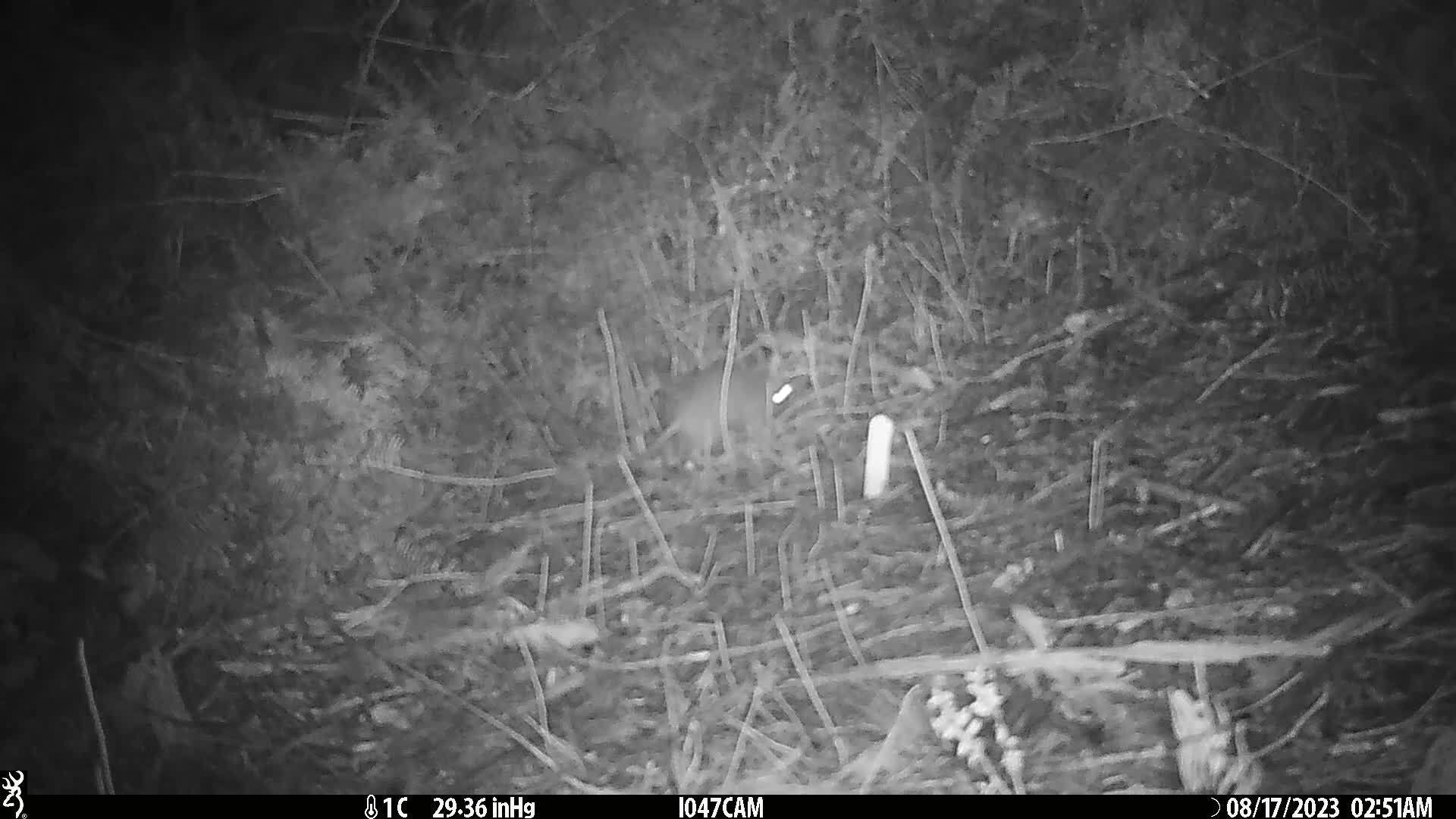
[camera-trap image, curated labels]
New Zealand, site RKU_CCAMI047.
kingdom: Animalia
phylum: Chordata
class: Mammalia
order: Rodentia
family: Muridae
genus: Rattus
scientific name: Rattus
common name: rat